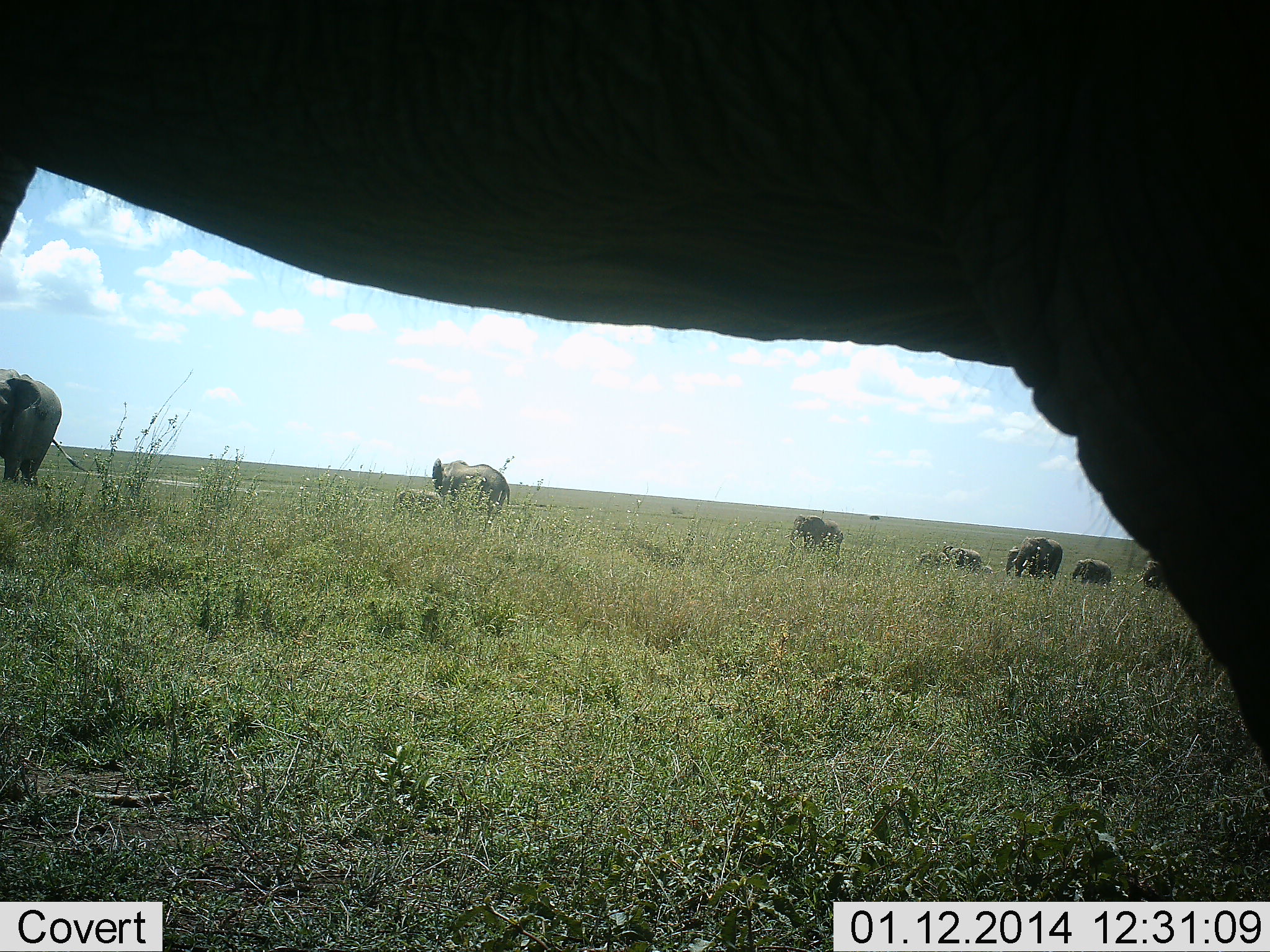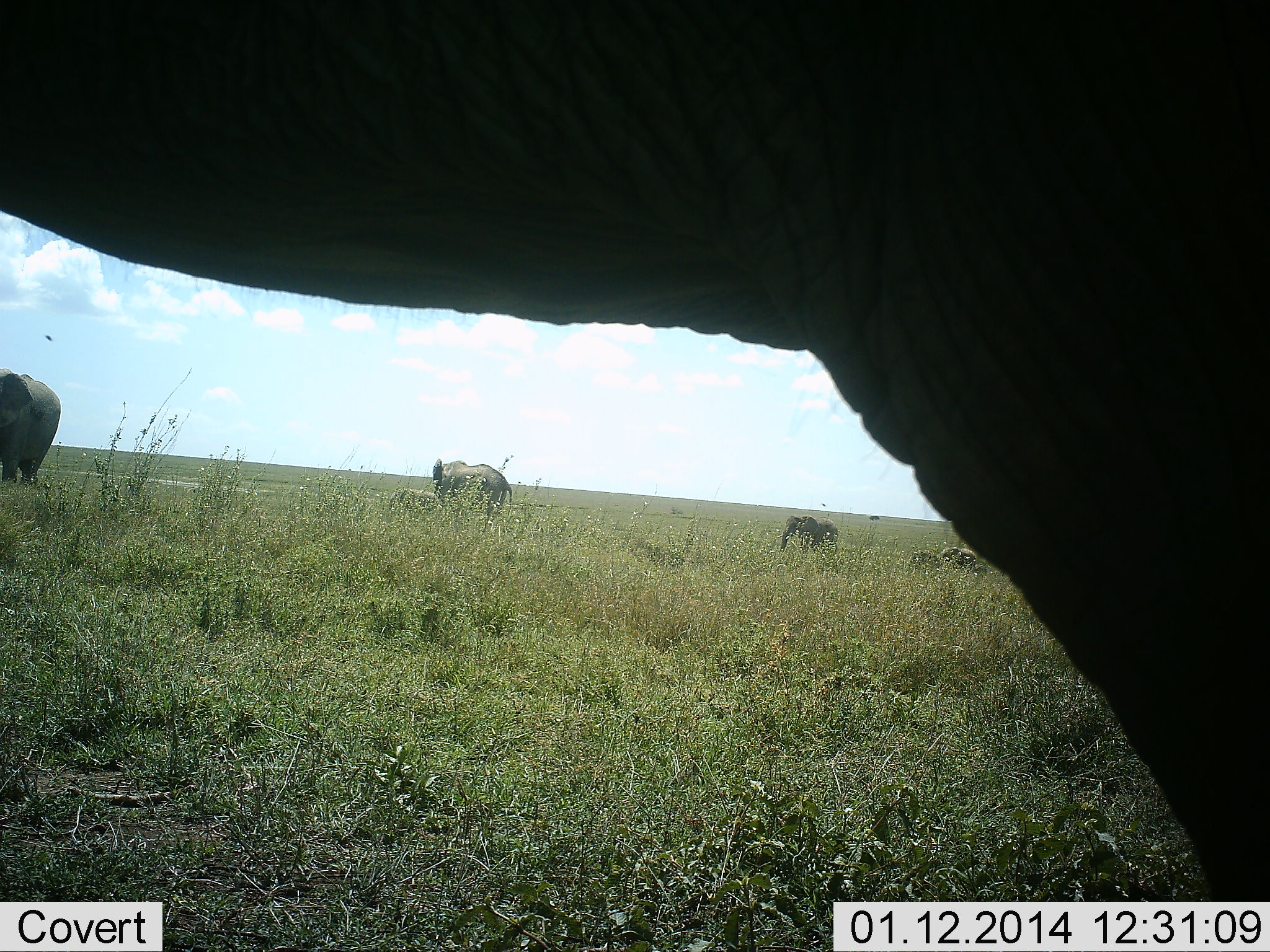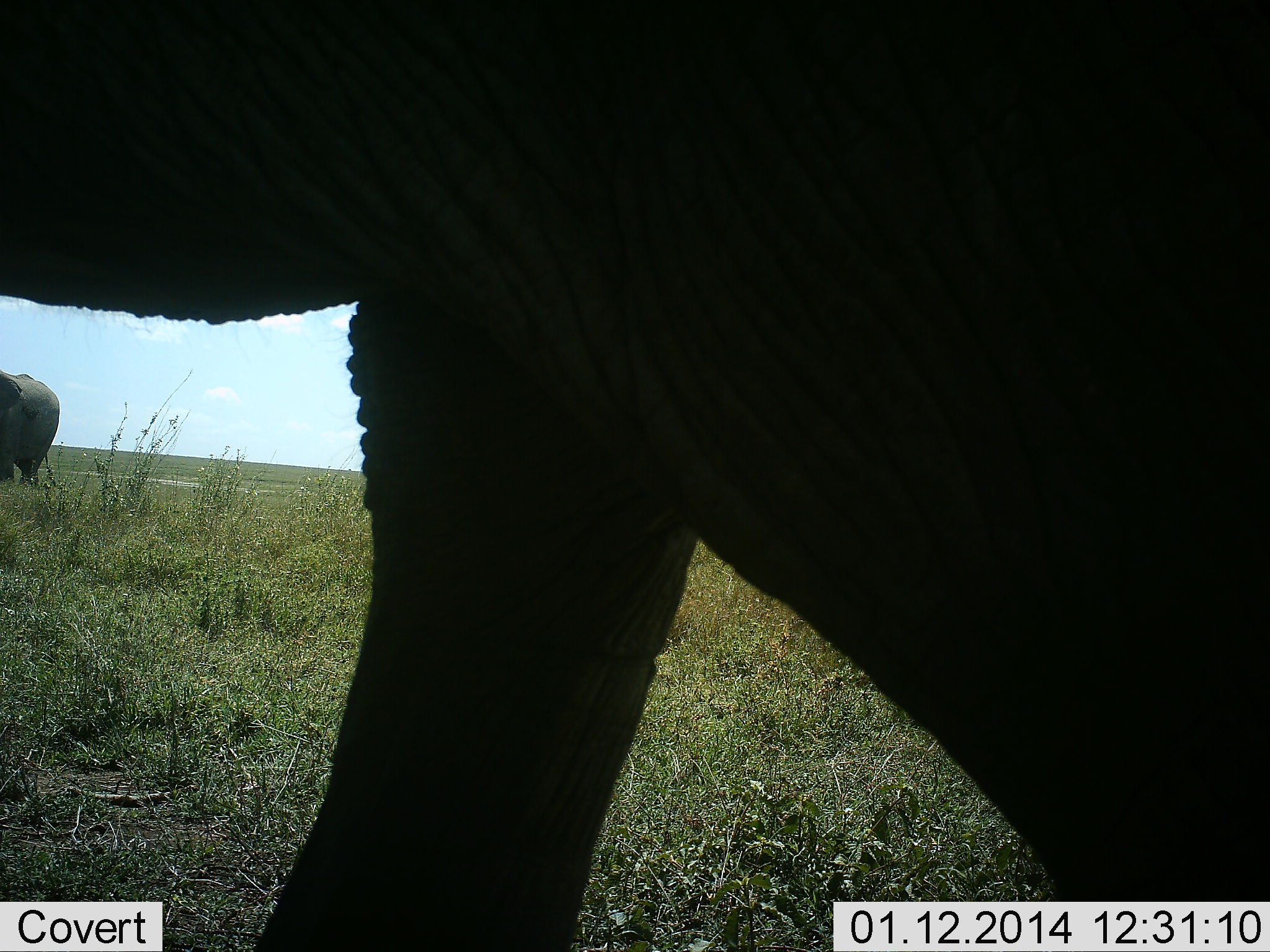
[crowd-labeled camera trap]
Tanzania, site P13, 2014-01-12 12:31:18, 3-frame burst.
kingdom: Animalia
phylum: Chordata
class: Mammalia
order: Proboscidea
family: Elephantidae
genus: Loxodonta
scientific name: Loxodonta africana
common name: african bush elephant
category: elephant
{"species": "elephant (african bush elephant) (Loxodonta africana)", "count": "10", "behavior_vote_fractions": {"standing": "48%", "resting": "9%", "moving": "65%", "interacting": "0%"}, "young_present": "48%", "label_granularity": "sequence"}